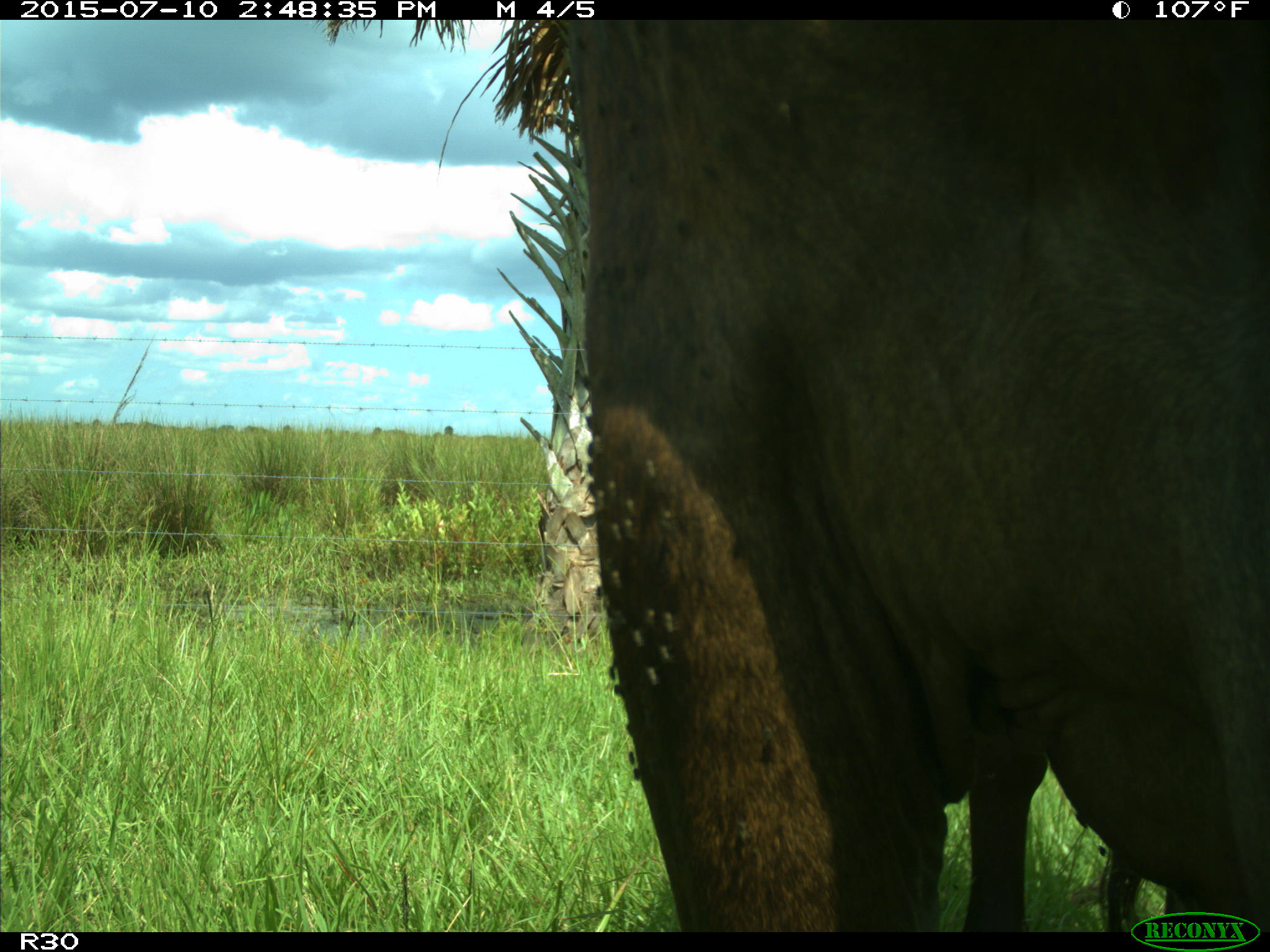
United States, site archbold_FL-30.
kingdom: Animalia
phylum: Chordata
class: Mammalia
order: Artiodactyla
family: Bovidae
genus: Bos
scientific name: Bos taurus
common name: domestic cow